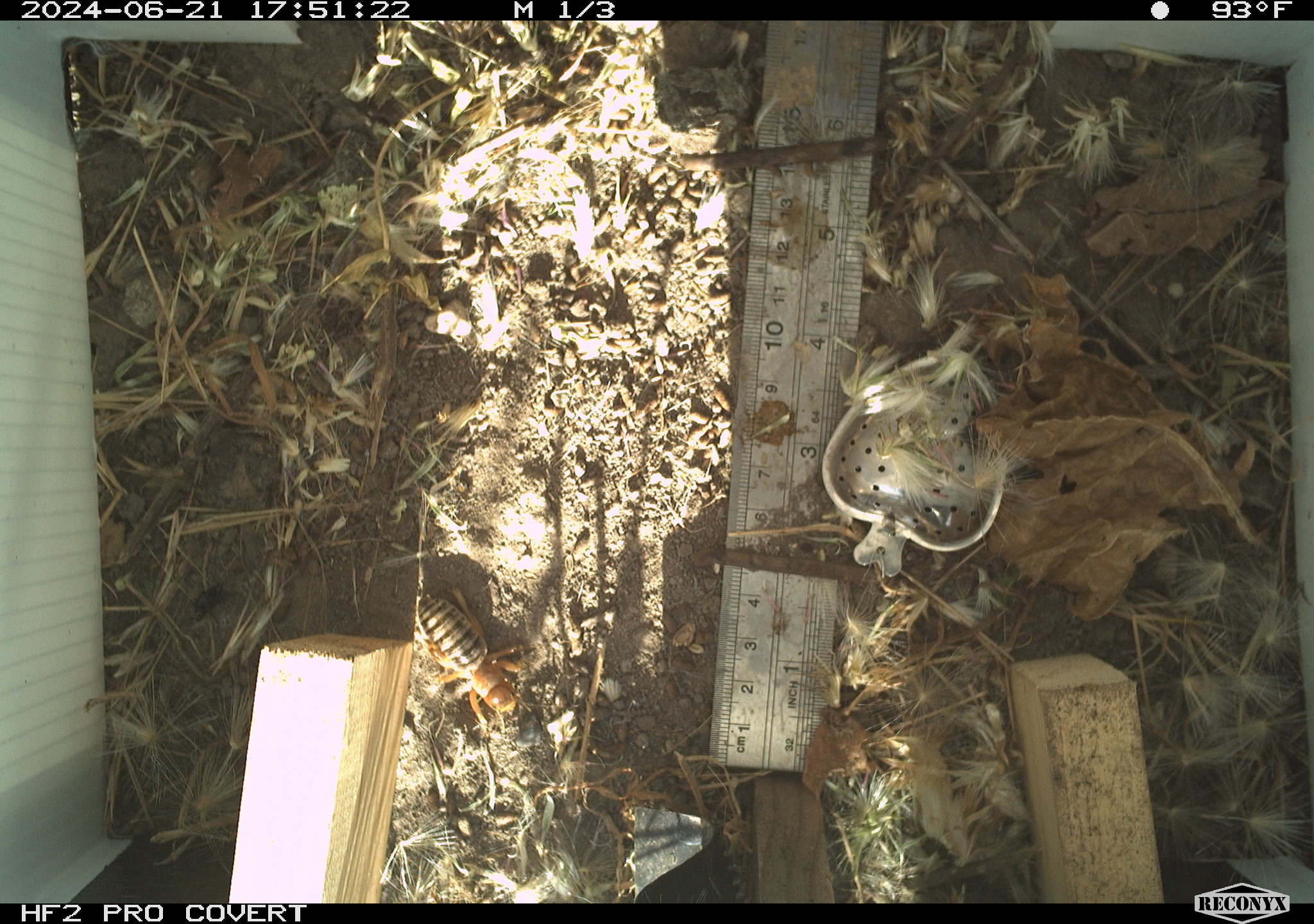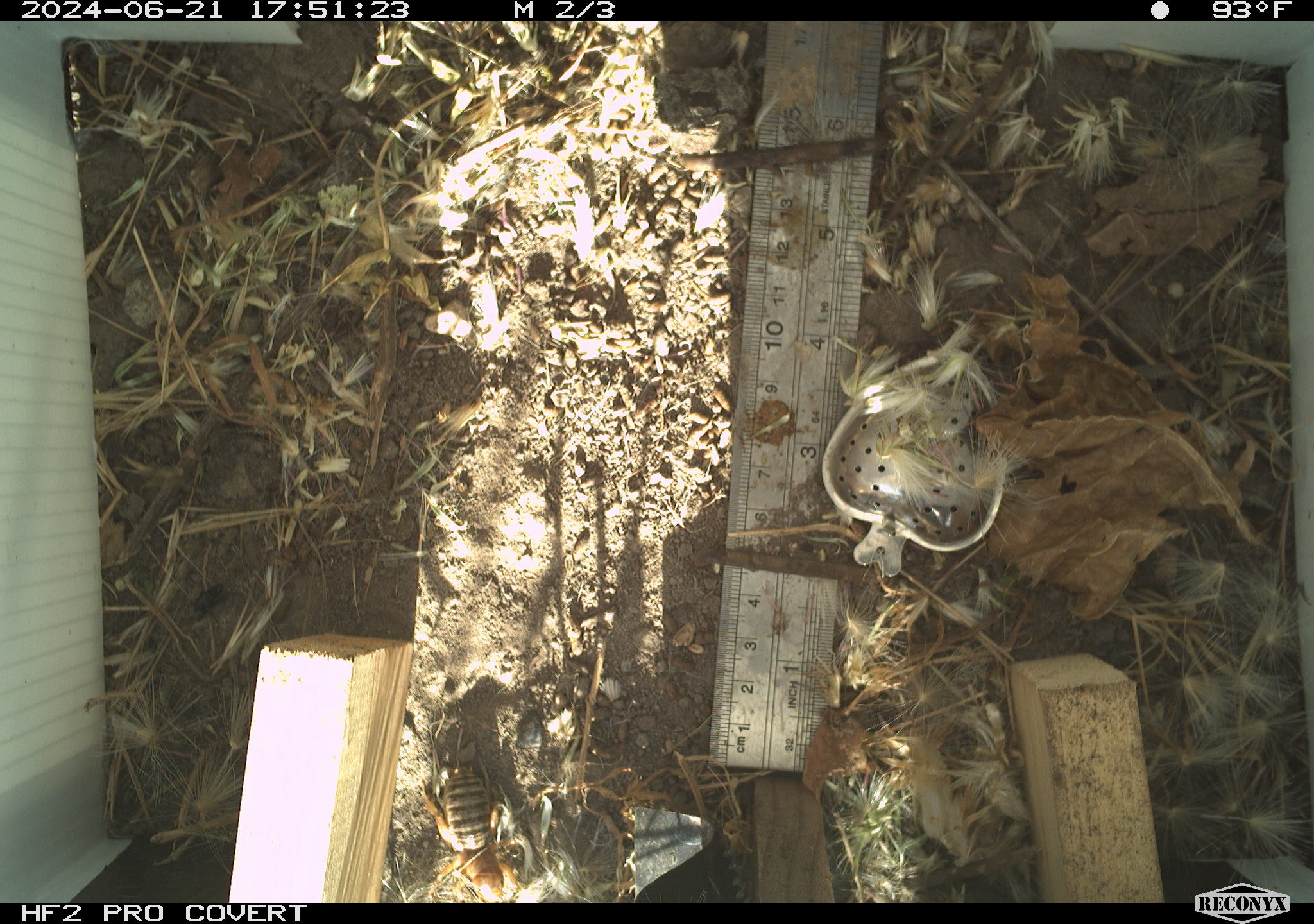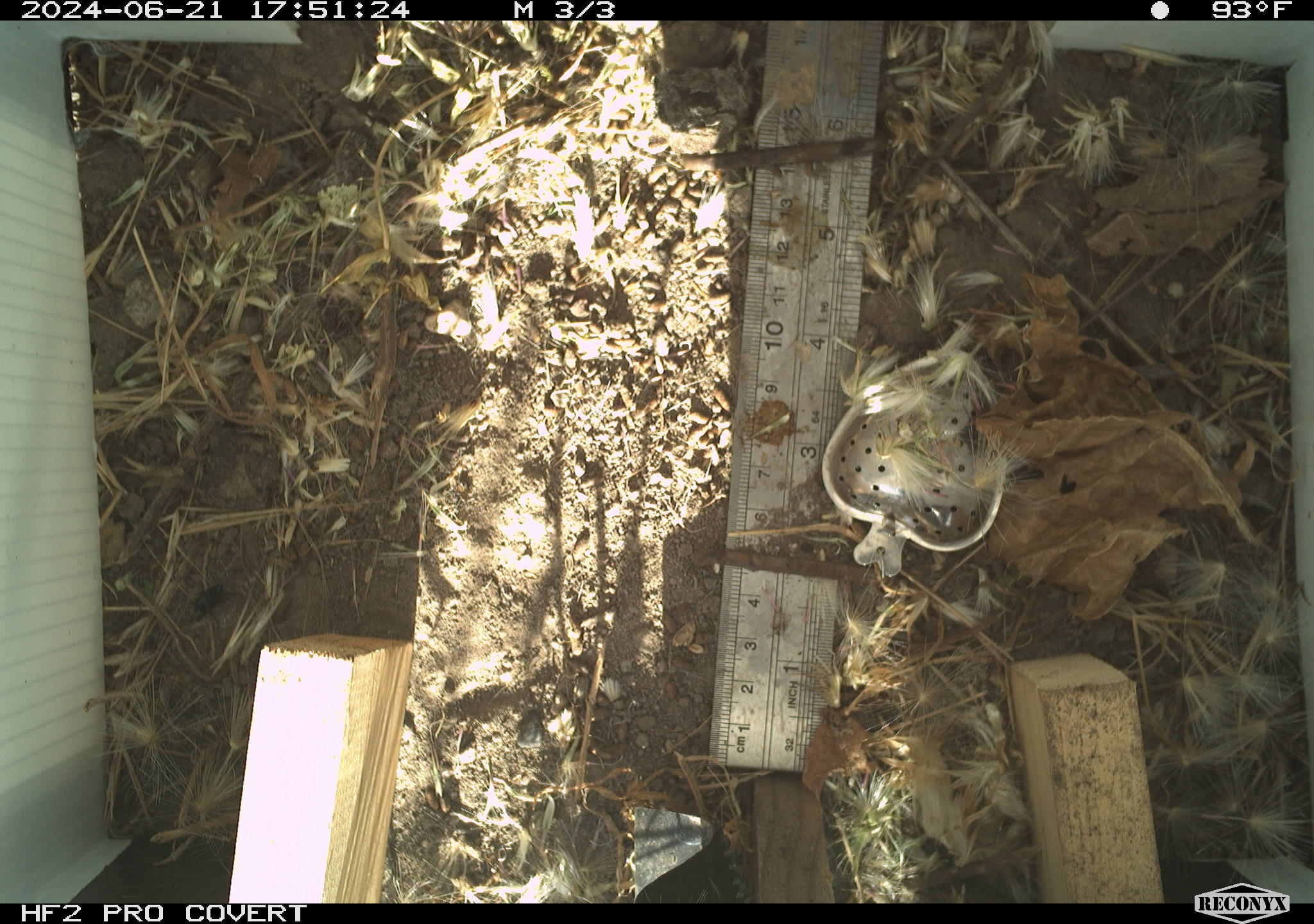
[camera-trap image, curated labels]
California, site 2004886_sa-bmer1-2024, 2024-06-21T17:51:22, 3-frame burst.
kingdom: Animalia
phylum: Arthropoda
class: Insecta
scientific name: Insecta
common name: insect